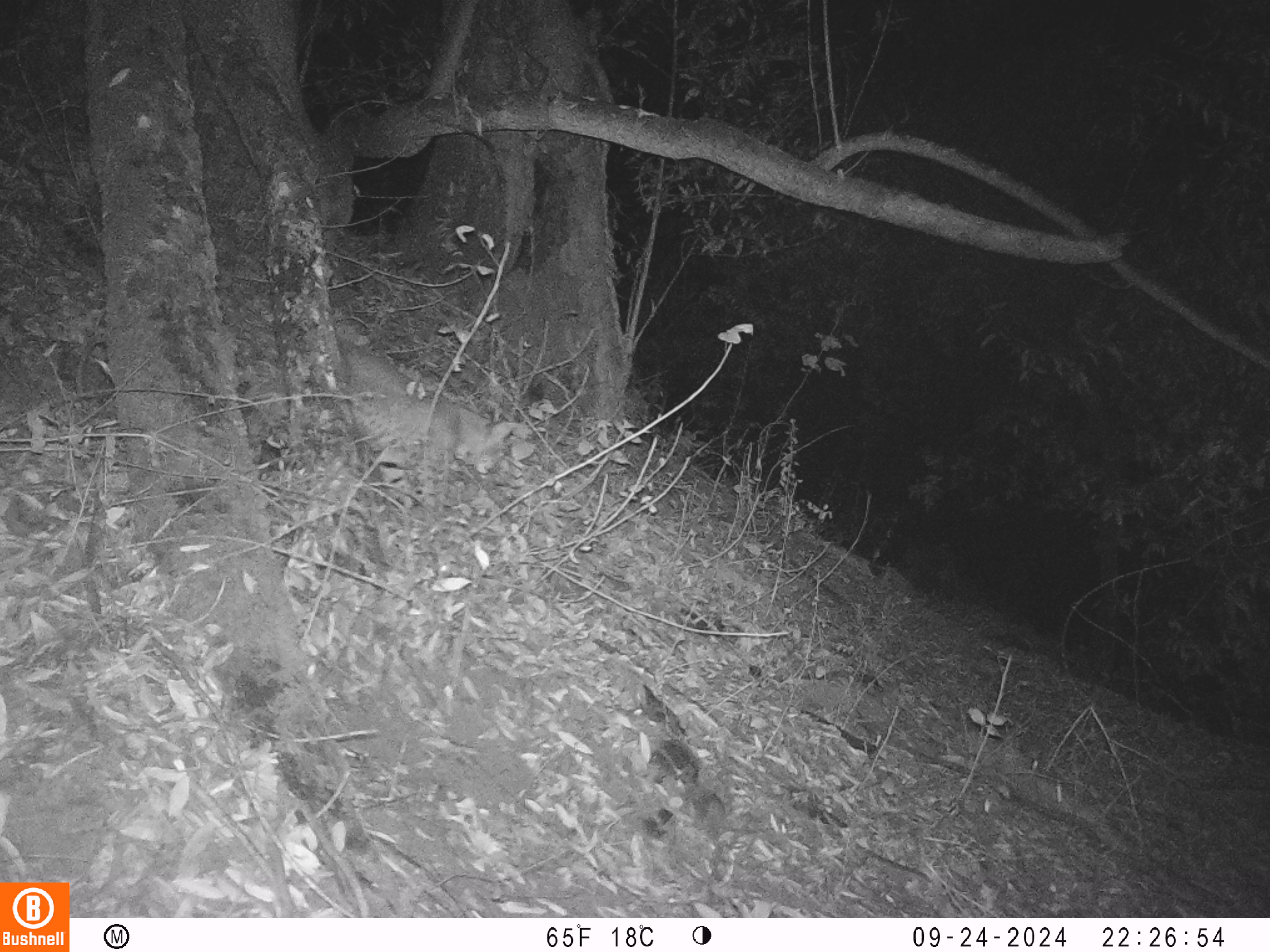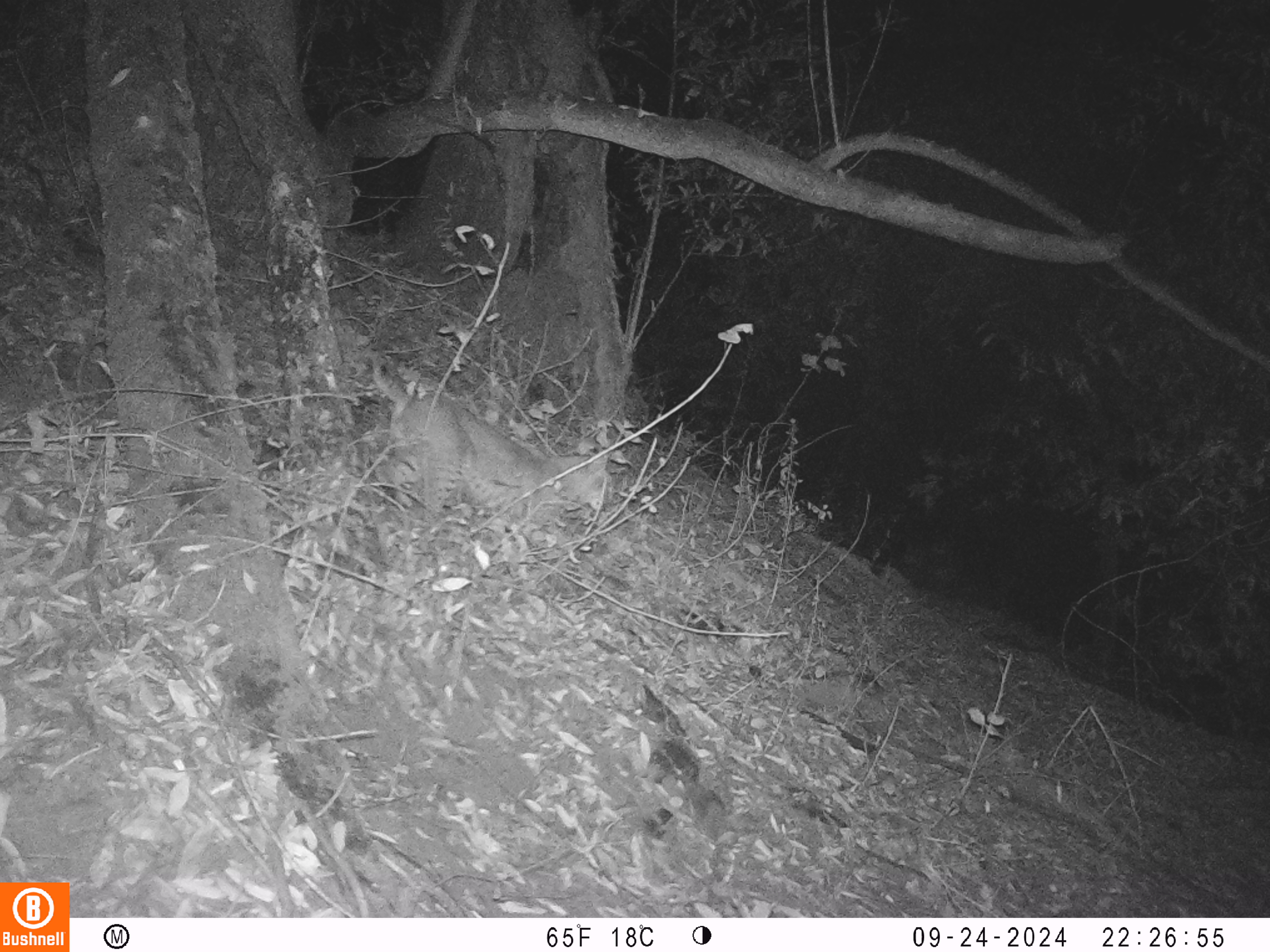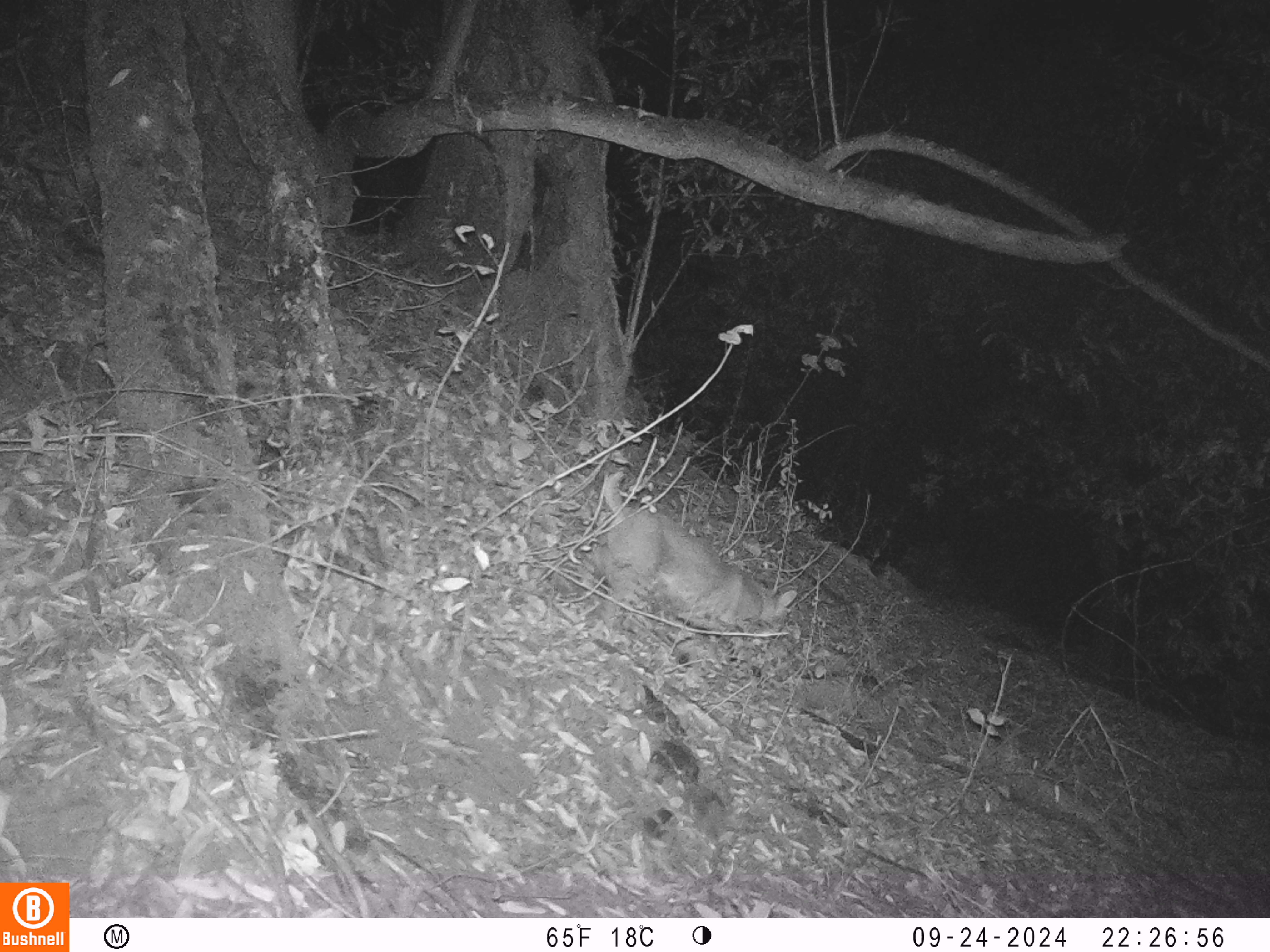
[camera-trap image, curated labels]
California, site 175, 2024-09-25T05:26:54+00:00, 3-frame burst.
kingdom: Animalia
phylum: Chordata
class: Mammalia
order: Carnivora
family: Felidae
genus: Lynx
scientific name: Lynx rufus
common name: bobcat